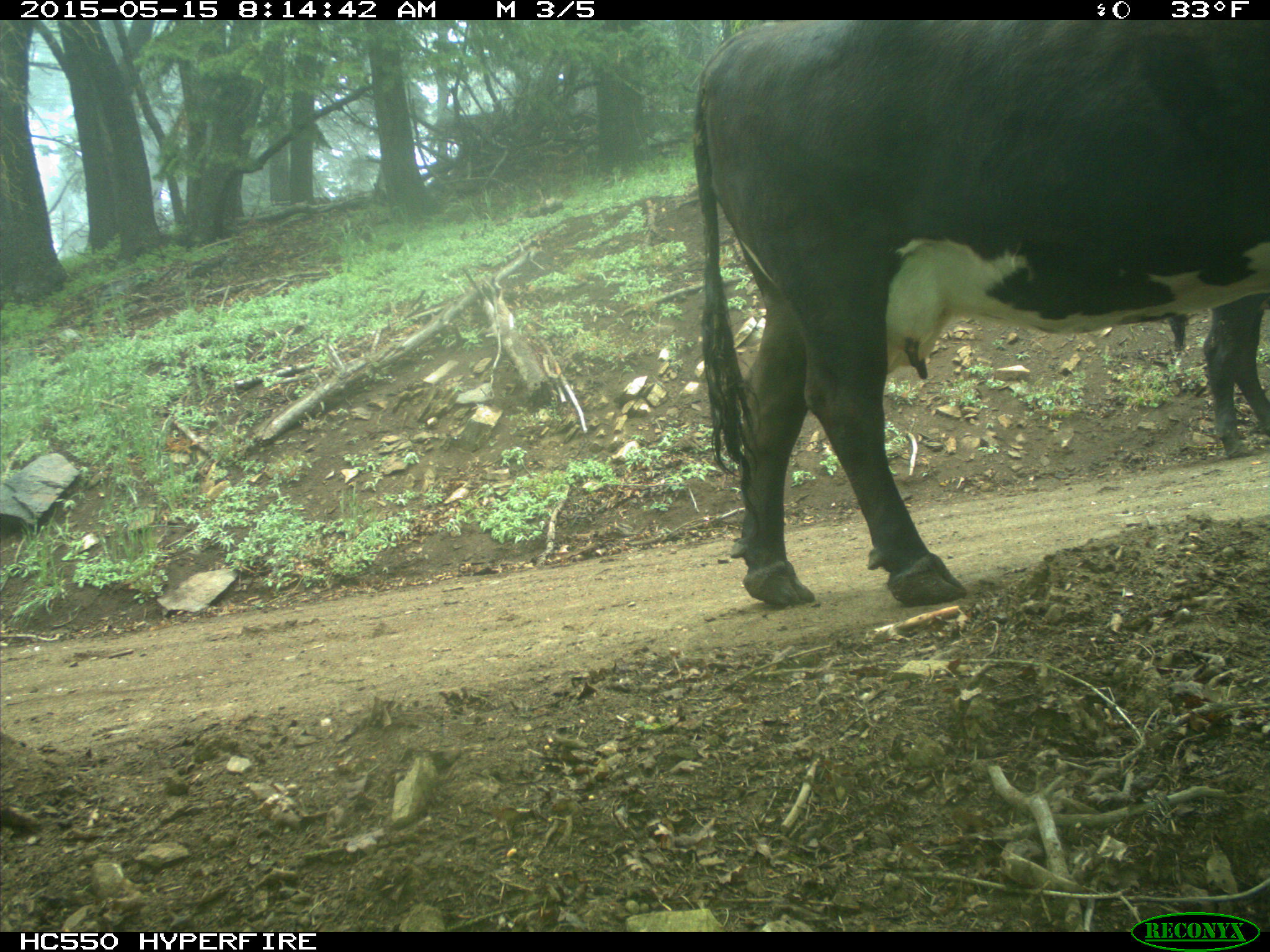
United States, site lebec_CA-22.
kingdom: Animalia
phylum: Chordata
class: Mammalia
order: Artiodactyla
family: Bovidae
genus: Bos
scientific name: Bos taurus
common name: domestic cow